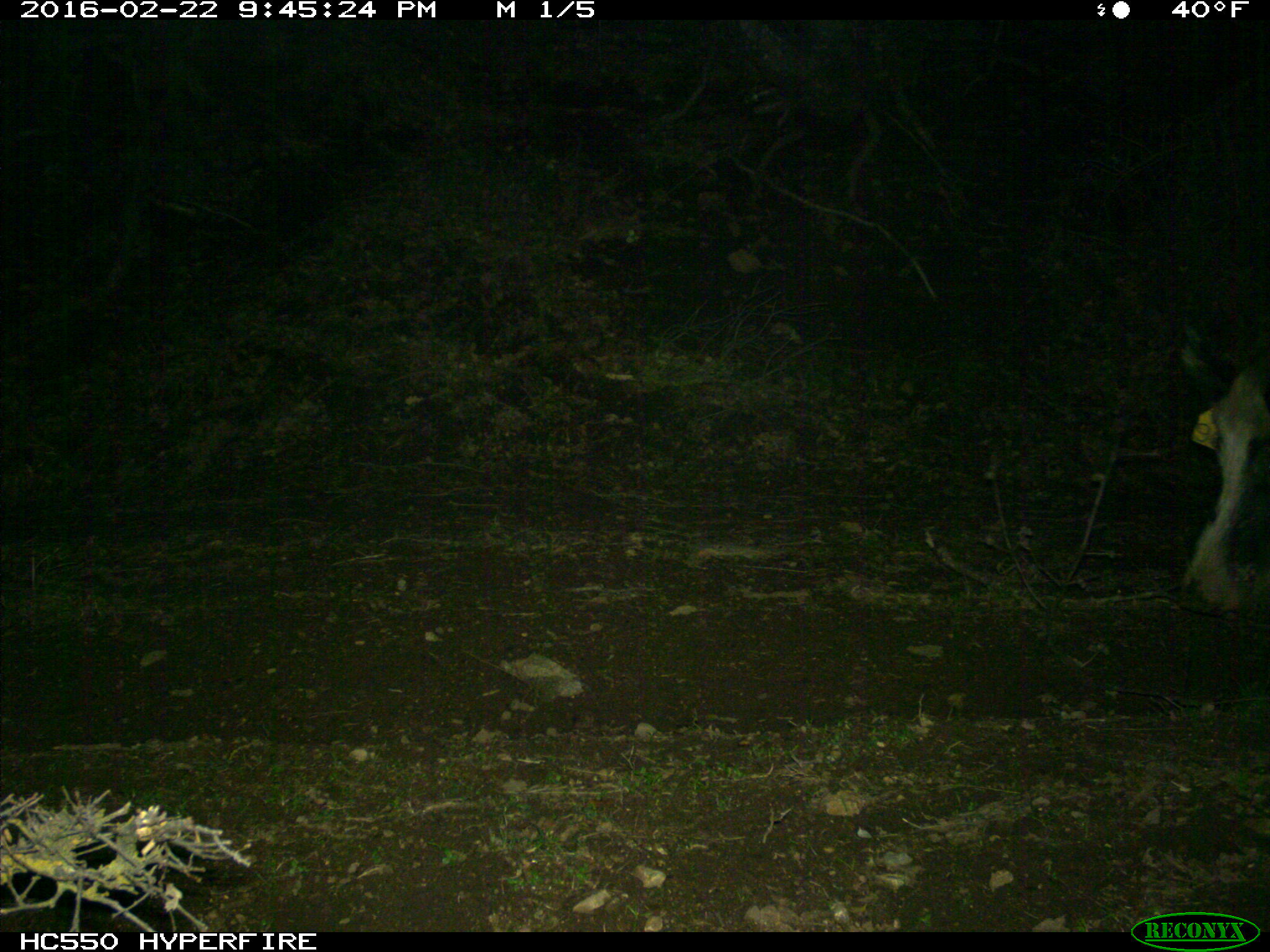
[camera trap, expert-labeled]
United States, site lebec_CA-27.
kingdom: Animalia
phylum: Chordata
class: Mammalia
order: Artiodactyla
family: Suidae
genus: Sus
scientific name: Sus scrofa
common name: wild boar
Sus scrofa (wild boar).